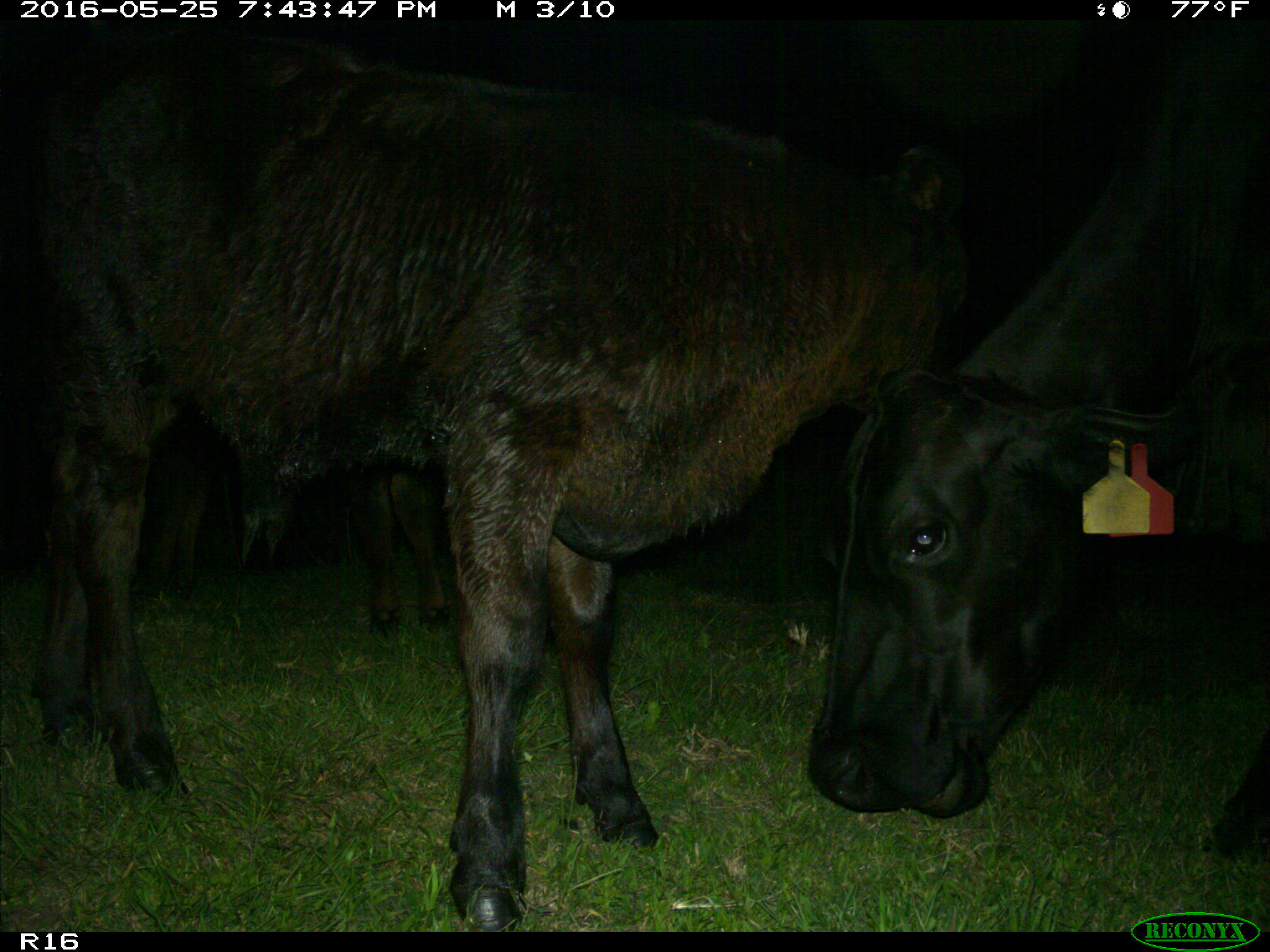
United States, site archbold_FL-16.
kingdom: Animalia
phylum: Chordata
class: Mammalia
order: Artiodactyla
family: Bovidae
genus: Bos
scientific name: Bos taurus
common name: domestic cow